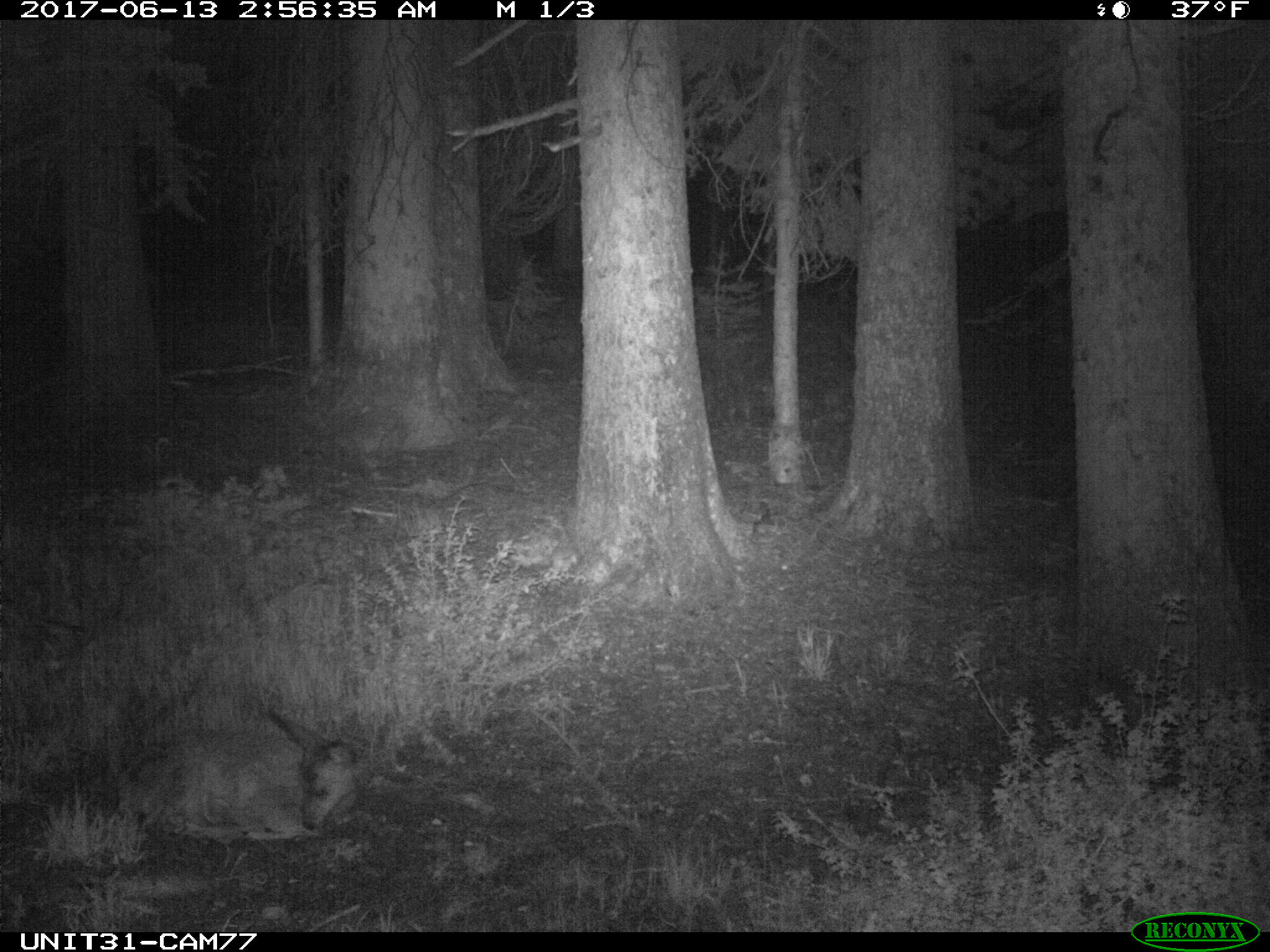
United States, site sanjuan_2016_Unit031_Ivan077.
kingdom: Animalia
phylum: Chordata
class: Mammalia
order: Artiodactyla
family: Cervidae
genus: Odocoileus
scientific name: Odocoileus hemionus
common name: mule deer